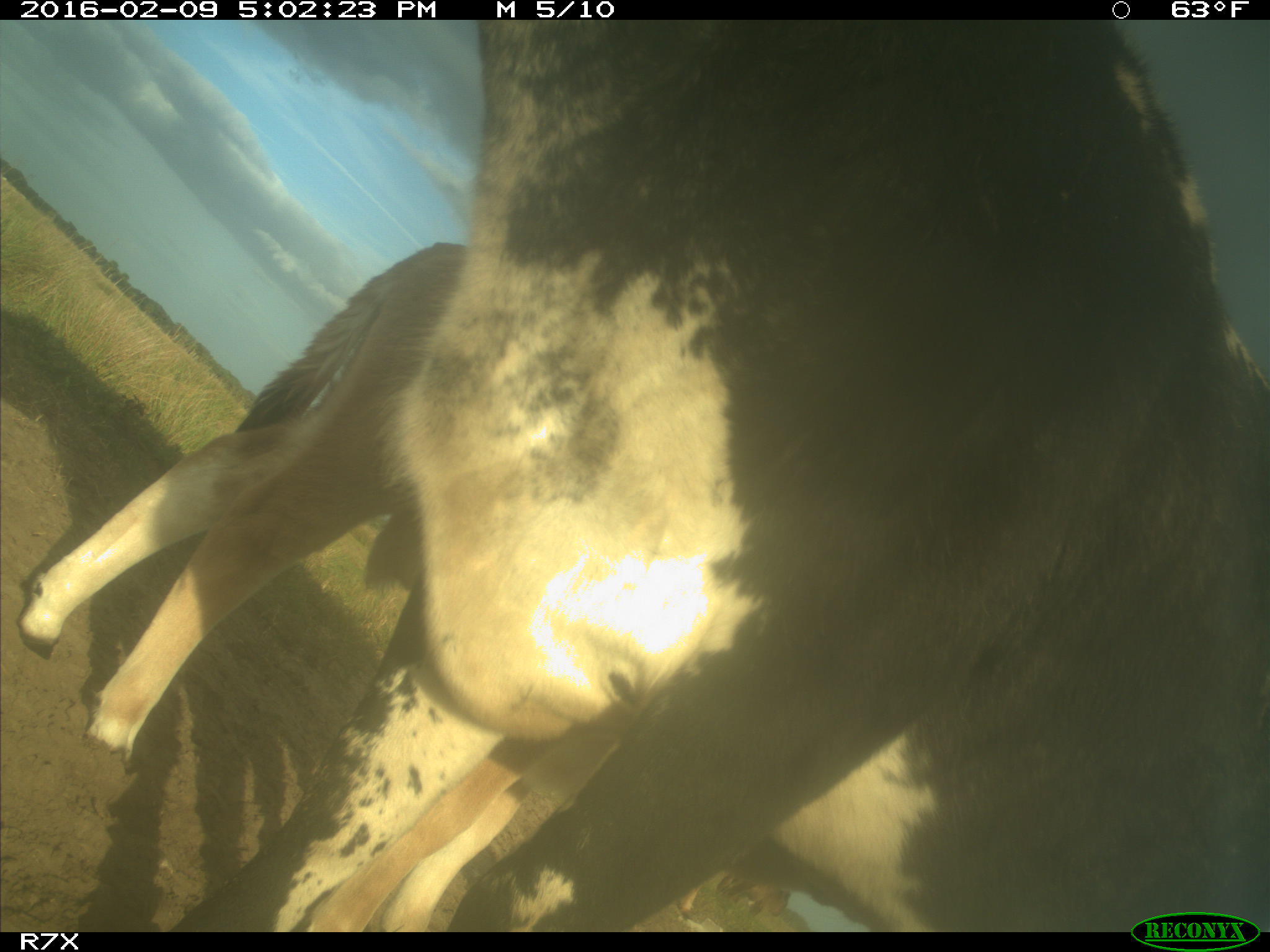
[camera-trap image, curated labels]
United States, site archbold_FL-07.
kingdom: Animalia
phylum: Chordata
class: Mammalia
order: Artiodactyla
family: Bovidae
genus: Bos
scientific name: Bos taurus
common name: domestic cow